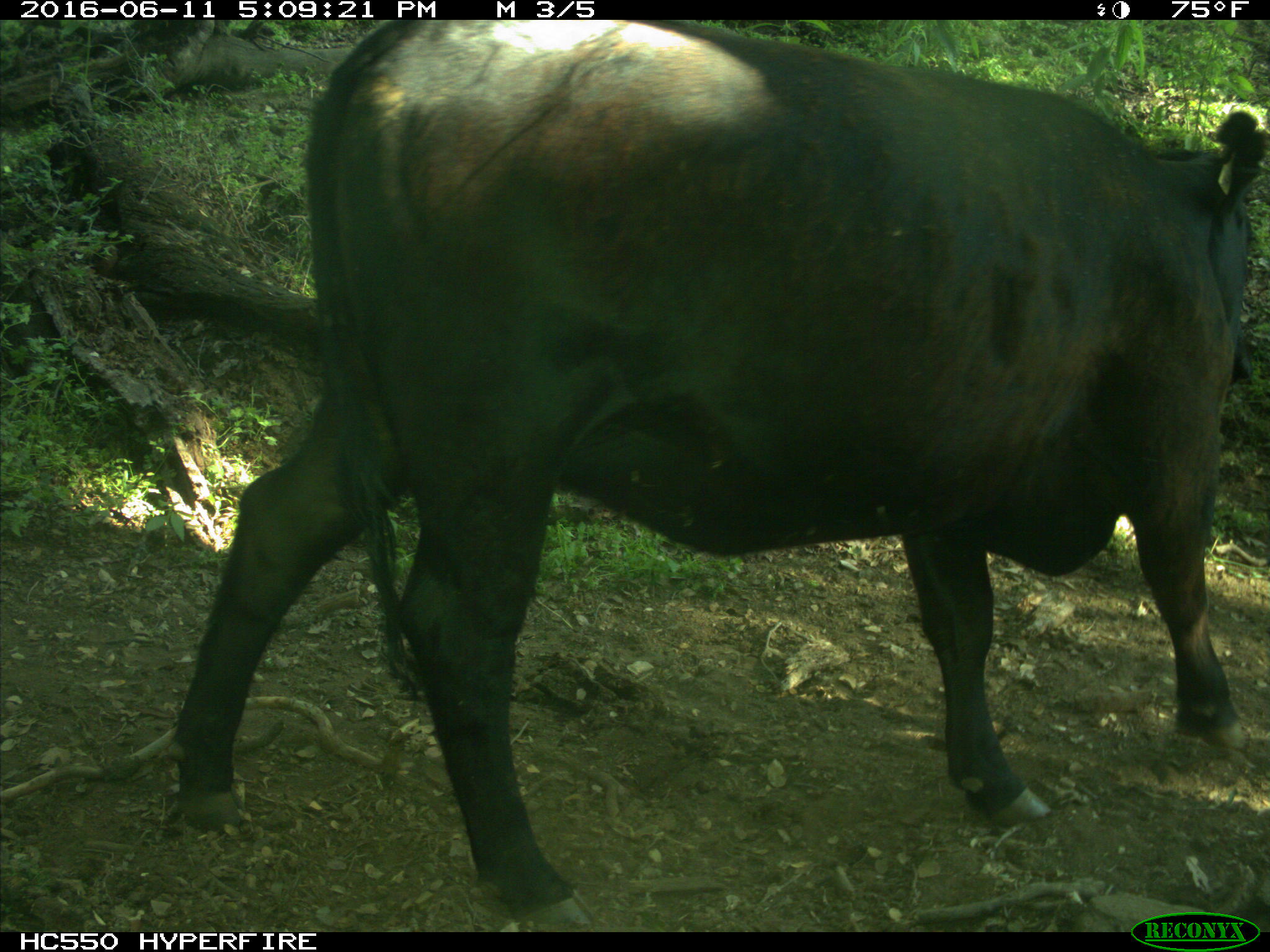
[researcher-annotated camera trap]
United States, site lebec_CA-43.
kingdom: Animalia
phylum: Chordata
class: Mammalia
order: Artiodactyla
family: Bovidae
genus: Bos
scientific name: Bos taurus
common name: domestic cow